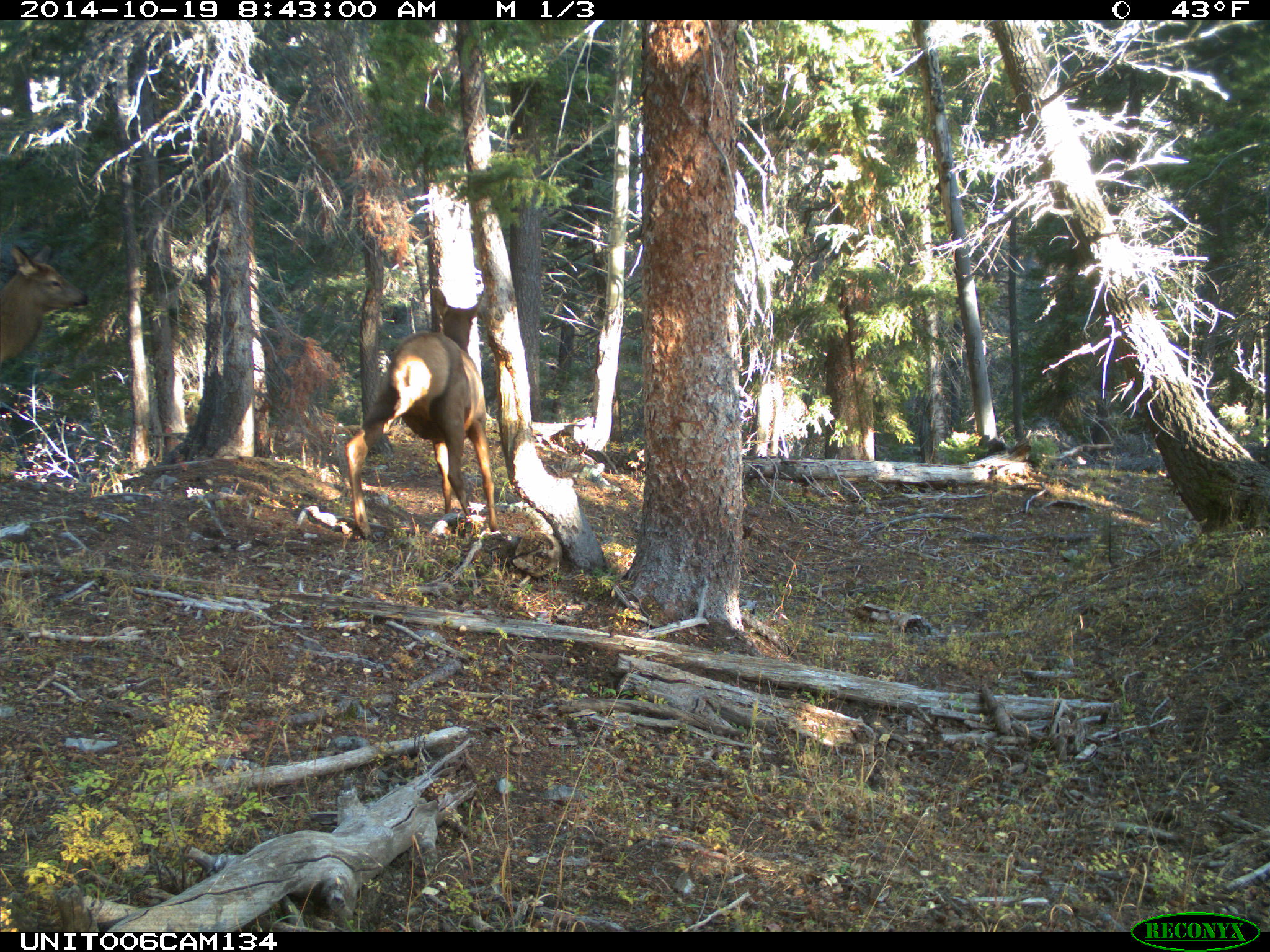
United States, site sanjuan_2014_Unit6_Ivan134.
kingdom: Animalia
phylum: Chordata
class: Mammalia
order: Artiodactyla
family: Cervidae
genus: Cervus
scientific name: Cervus elaphus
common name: red deer